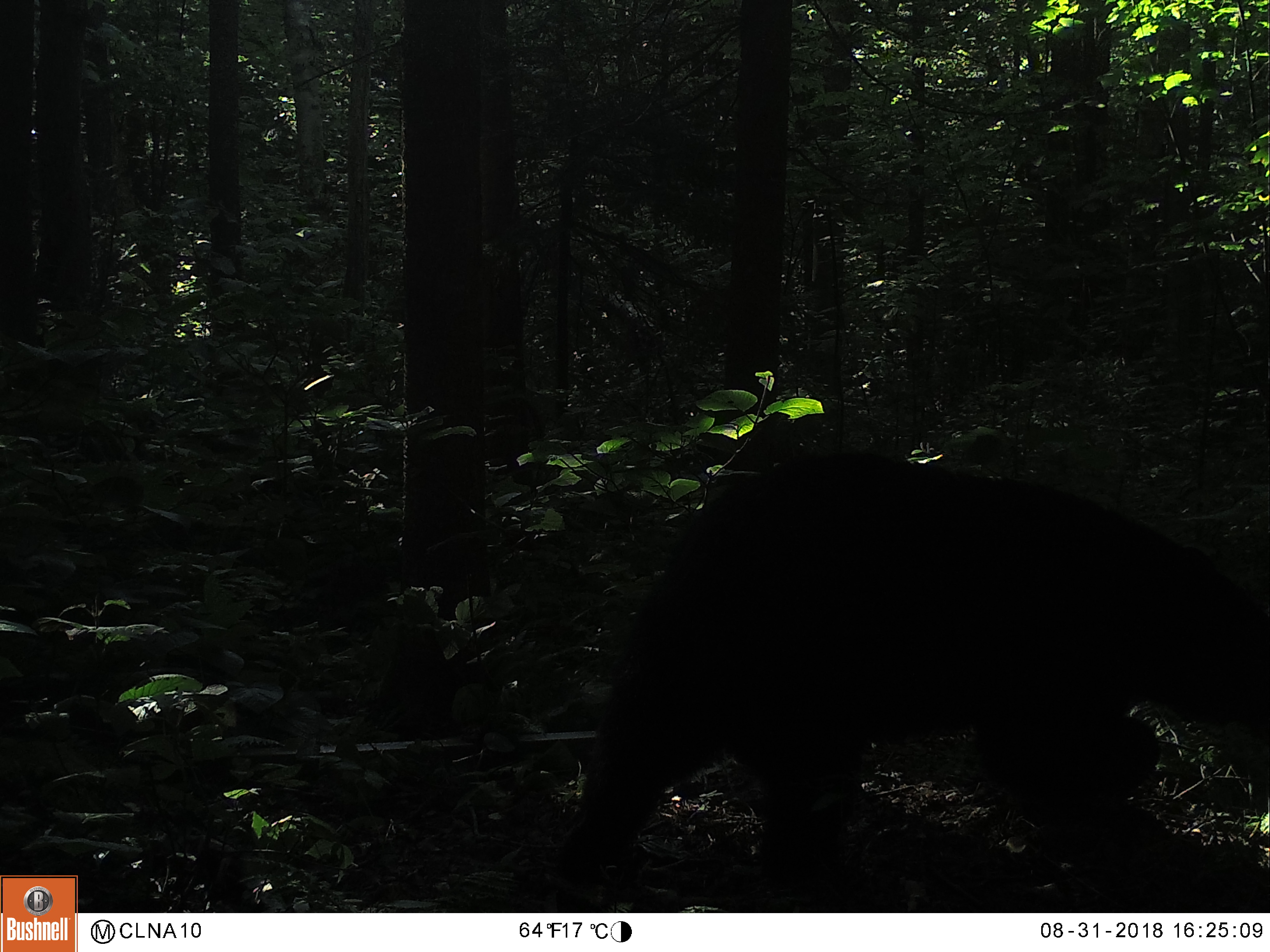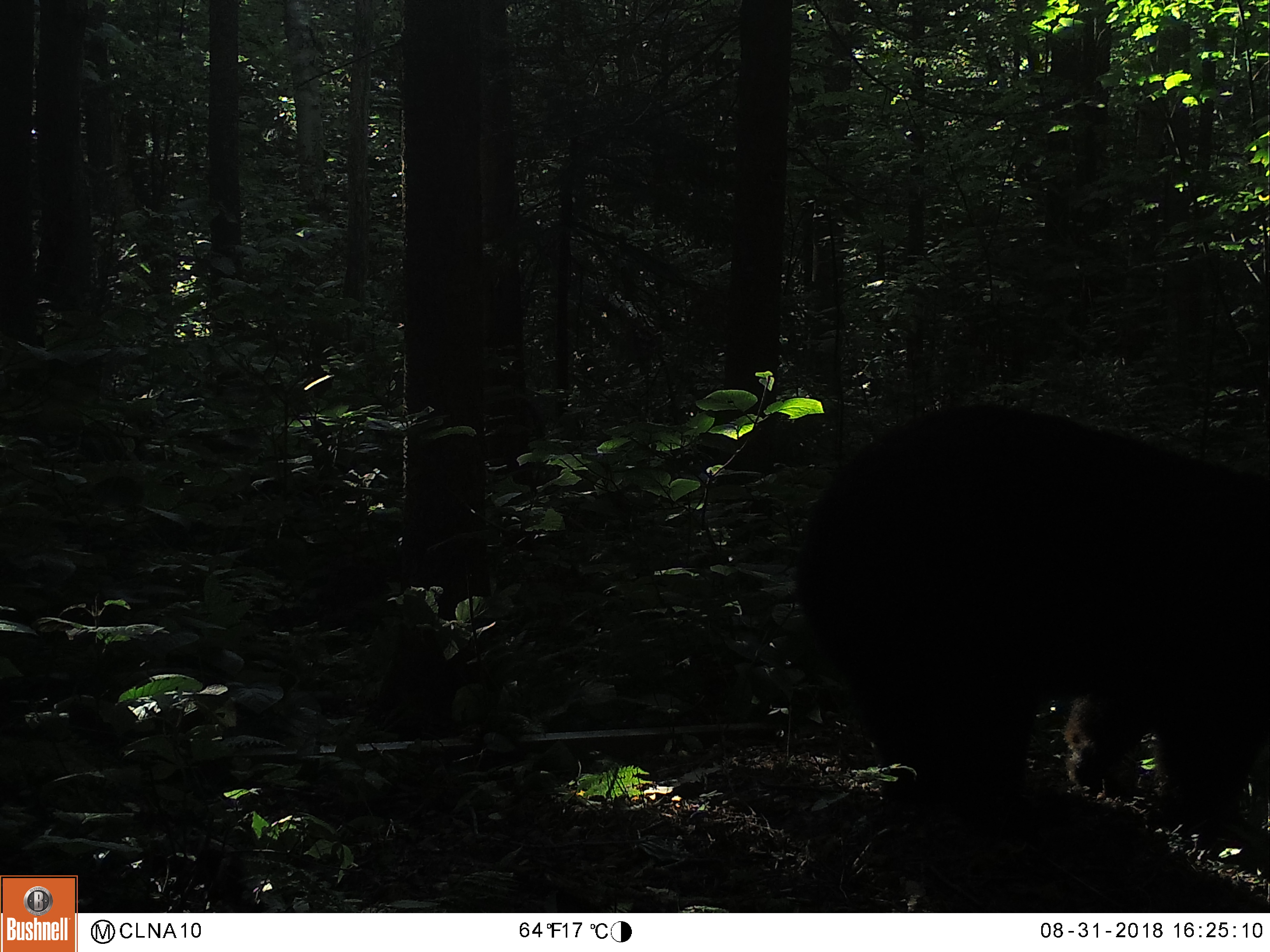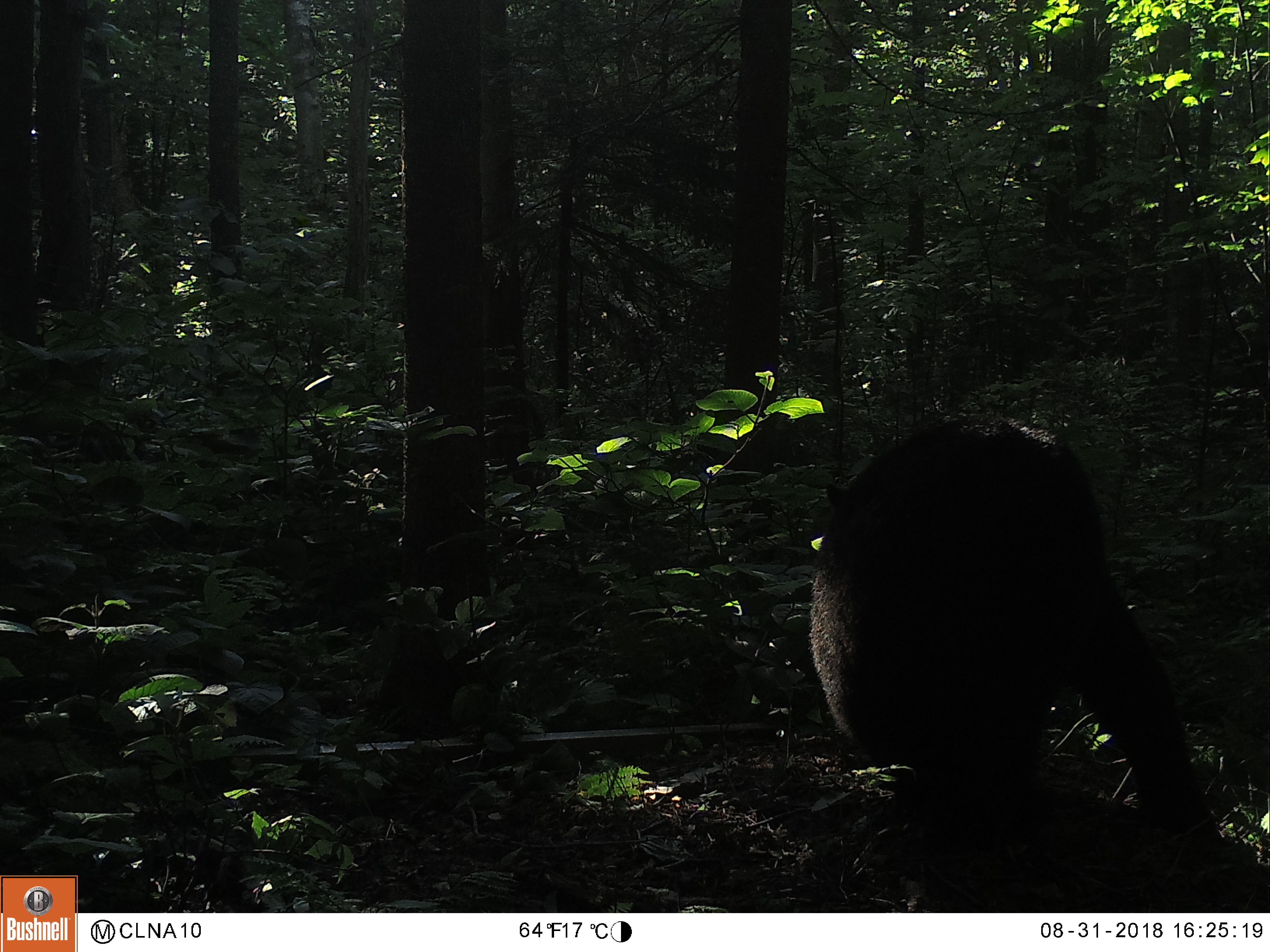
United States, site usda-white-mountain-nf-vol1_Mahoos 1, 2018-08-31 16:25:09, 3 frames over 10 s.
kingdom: Animalia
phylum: Chordata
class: Mammalia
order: Carnivora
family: Ursidae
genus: Ursus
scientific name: Ursus americanus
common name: black bear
Black bear (Ursus americanus).